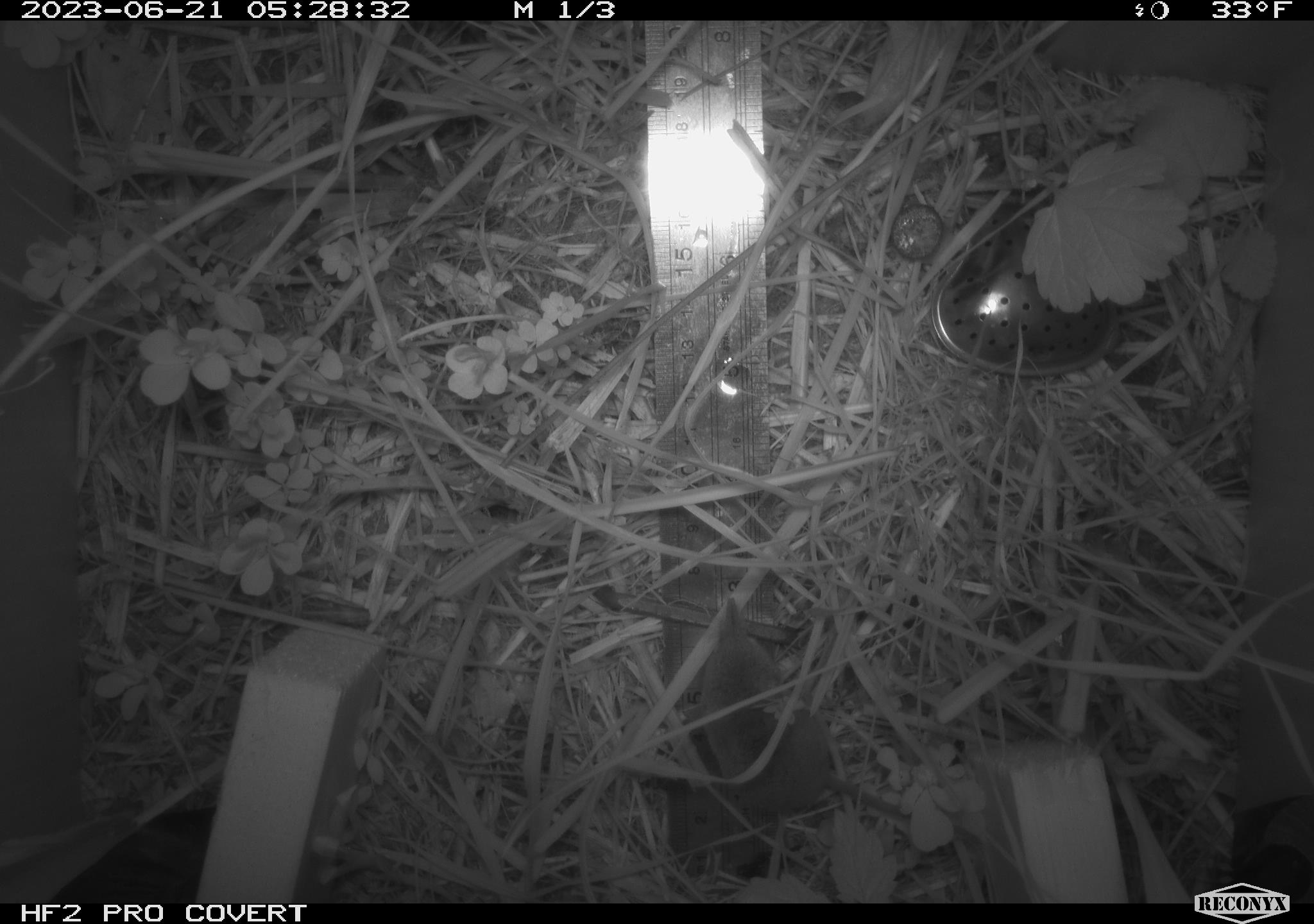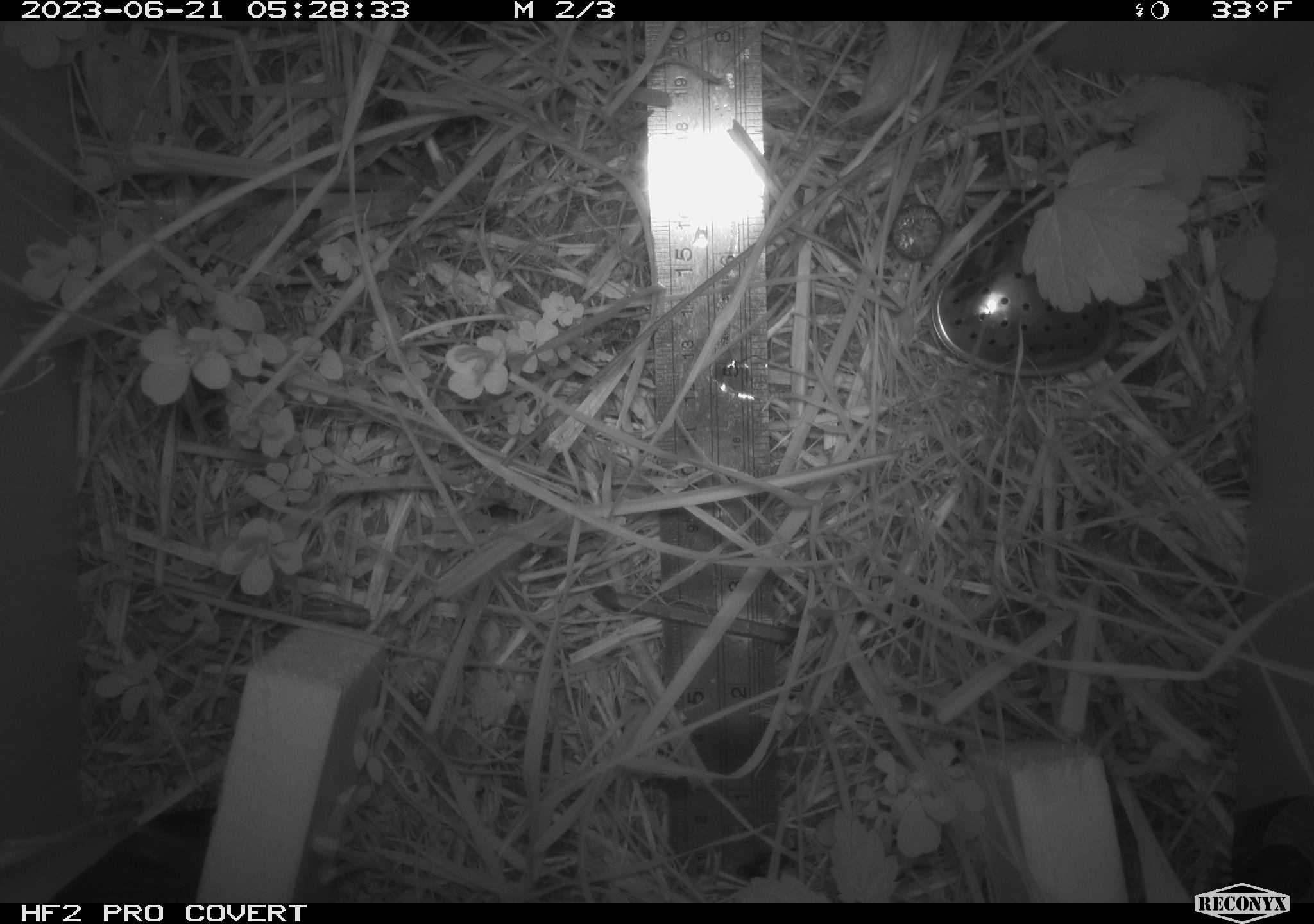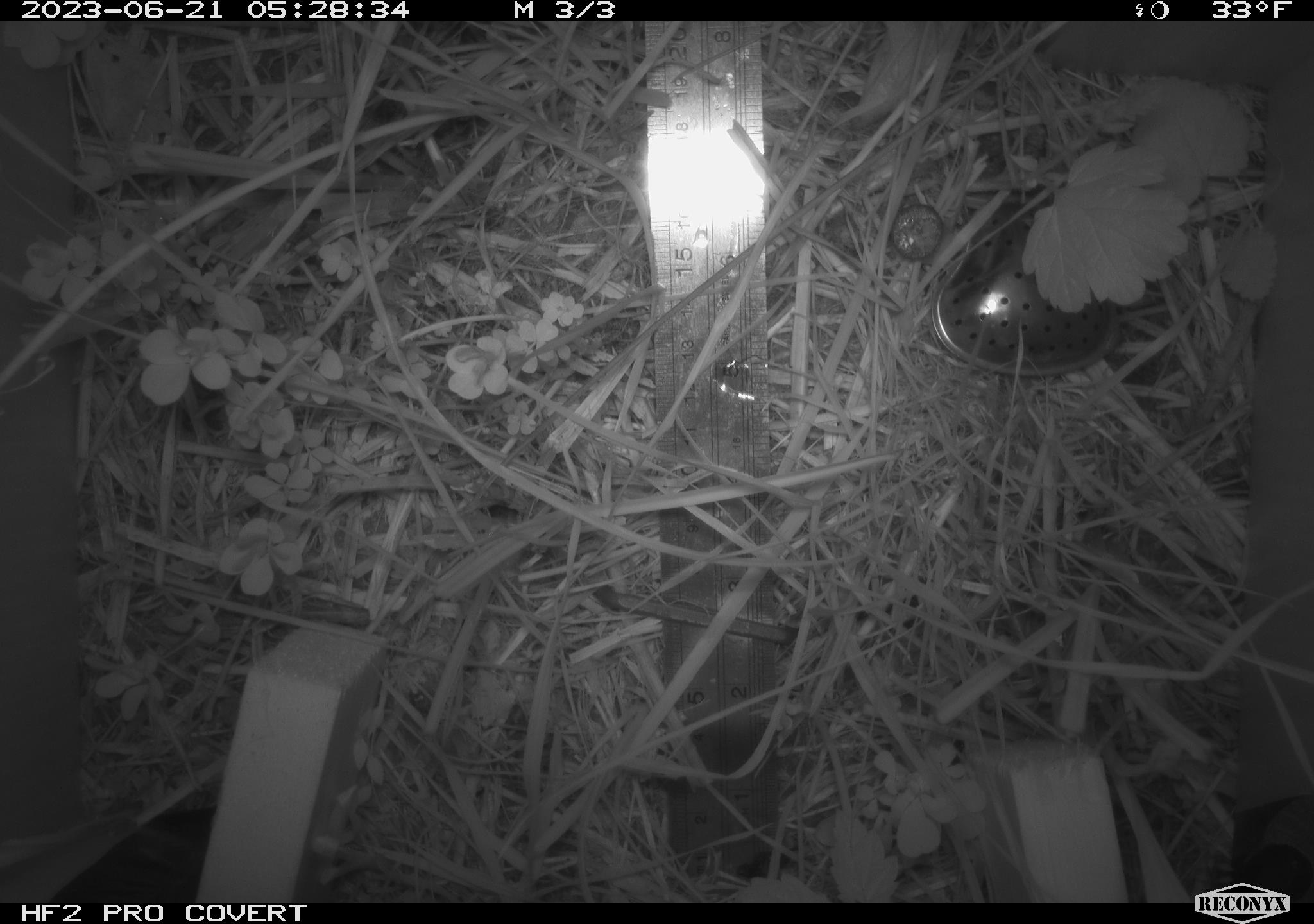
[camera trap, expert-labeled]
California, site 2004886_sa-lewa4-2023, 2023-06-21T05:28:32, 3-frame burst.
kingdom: Animalia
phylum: Chordata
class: Mammalia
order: Eulipotyphla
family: Soricidae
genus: Sorex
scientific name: Sorex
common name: long-tailed shrew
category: sorex species